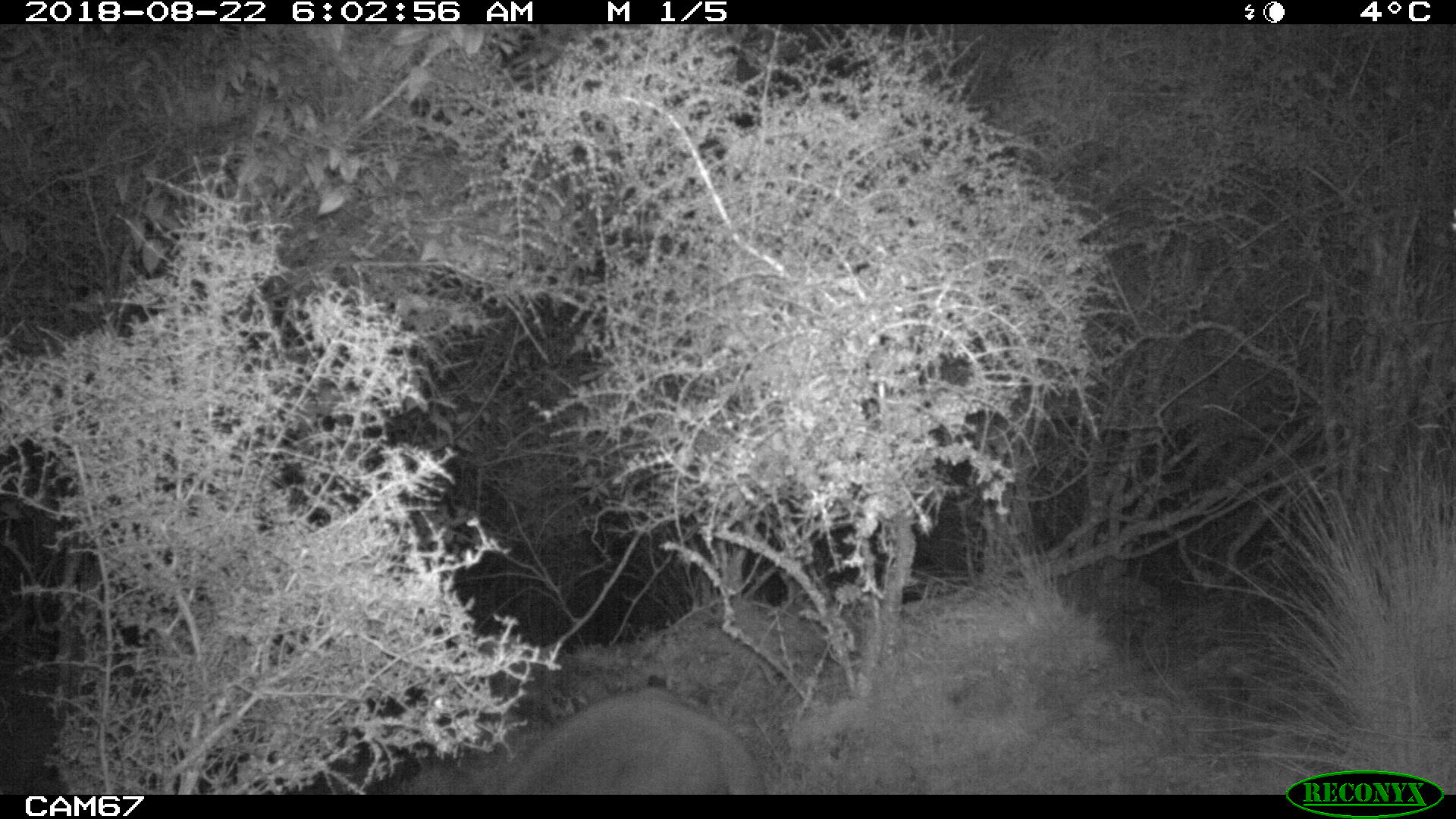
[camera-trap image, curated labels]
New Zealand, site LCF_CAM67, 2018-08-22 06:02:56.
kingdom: Animalia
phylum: Chordata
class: Mammalia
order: Diprotodontia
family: Macropodidae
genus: Notamacropus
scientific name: Notamacropus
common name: wallaby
Wallaby (Notamacropus).